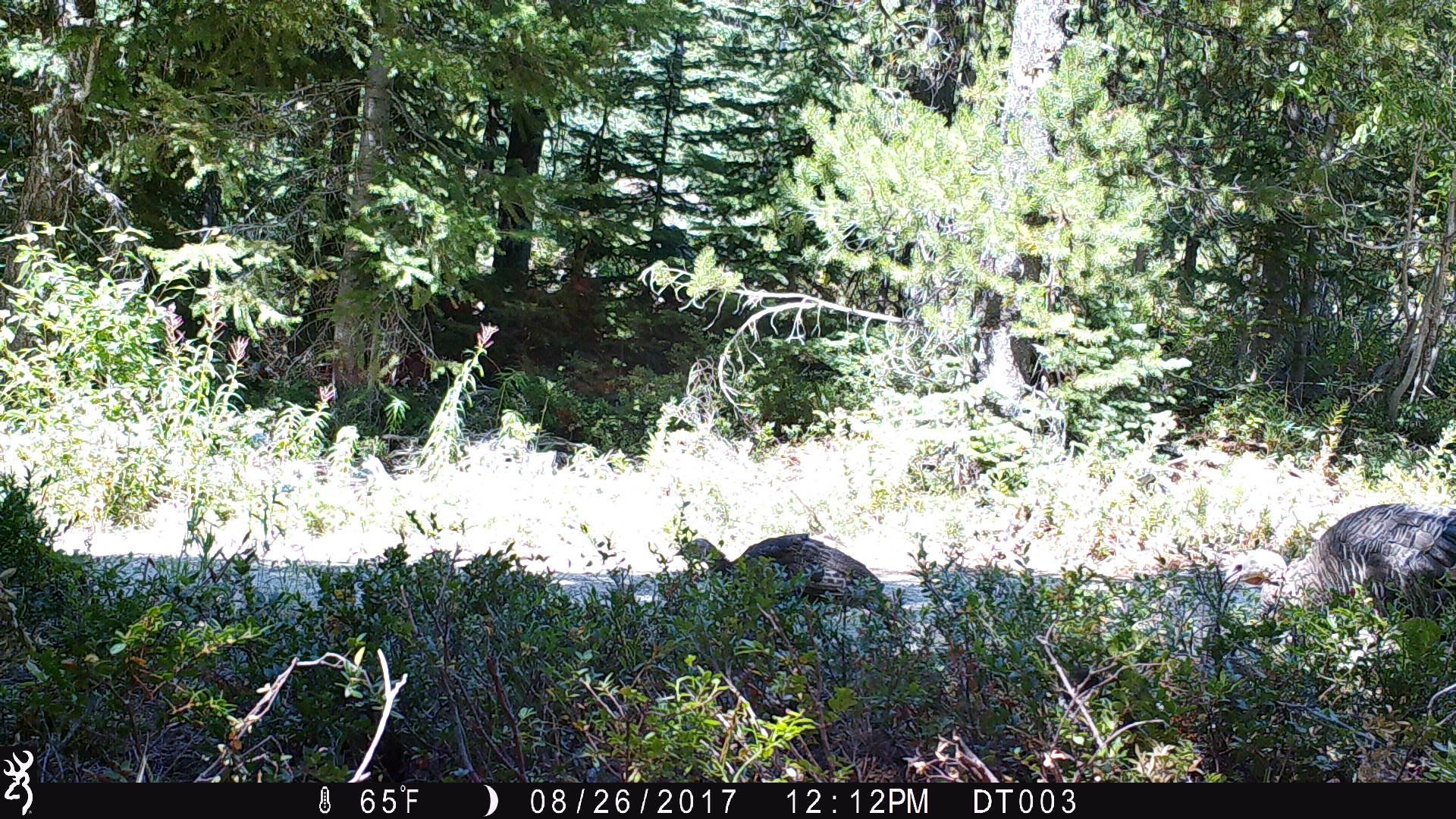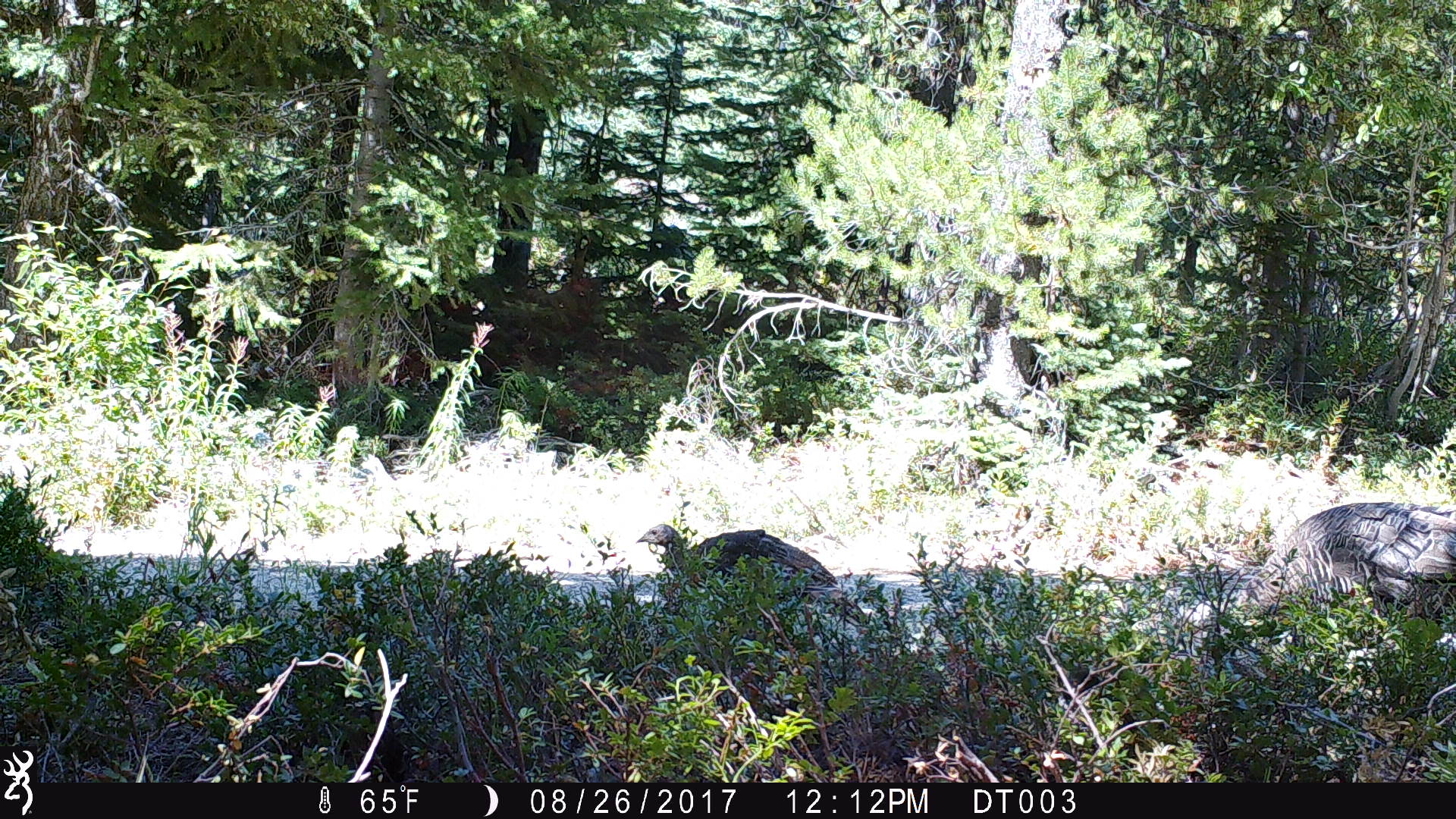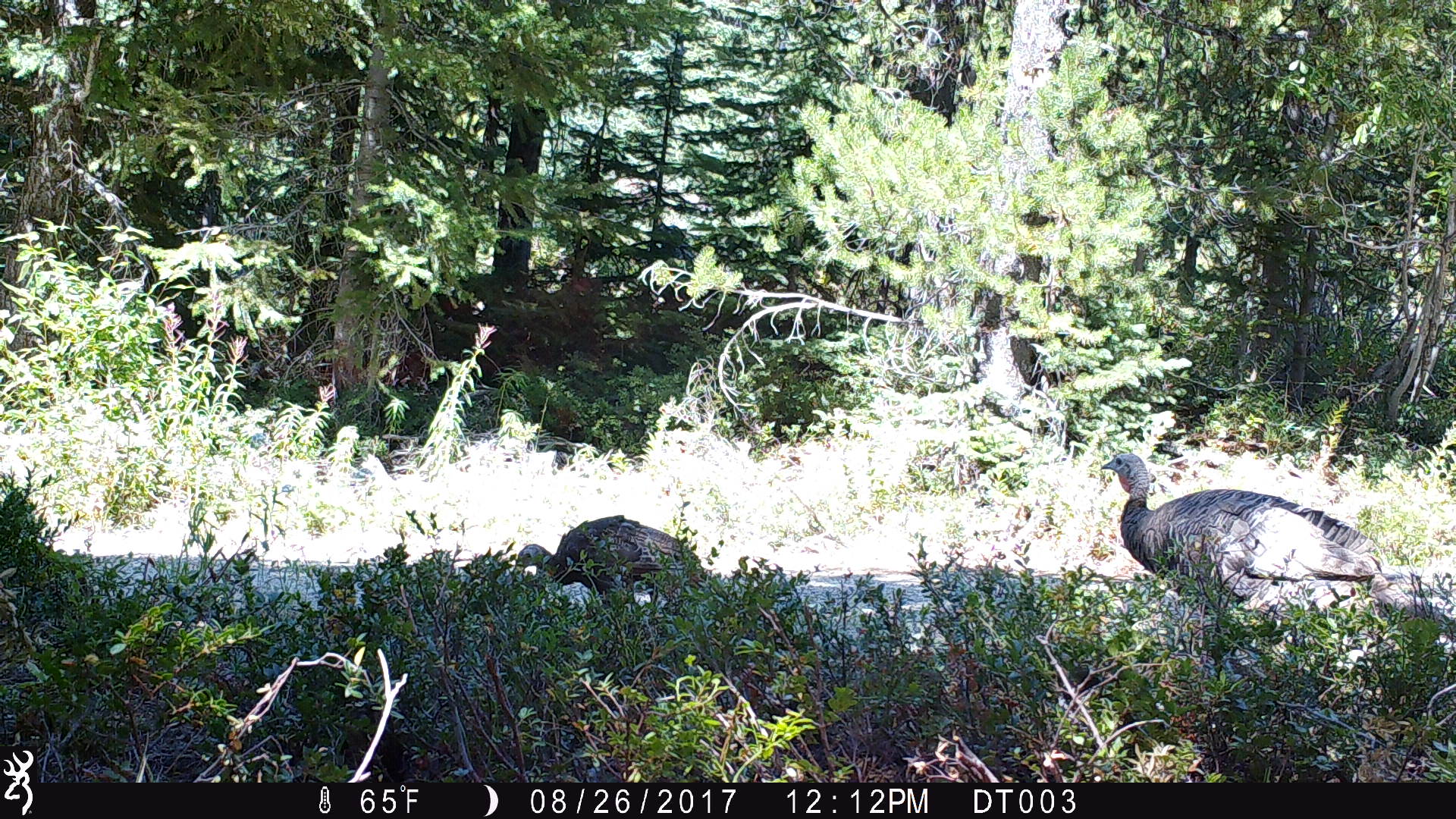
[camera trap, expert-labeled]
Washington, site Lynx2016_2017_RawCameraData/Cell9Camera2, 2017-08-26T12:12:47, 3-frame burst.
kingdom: Animalia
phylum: Chordata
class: Aves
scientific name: Aves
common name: birds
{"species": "Aves (birds)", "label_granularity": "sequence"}